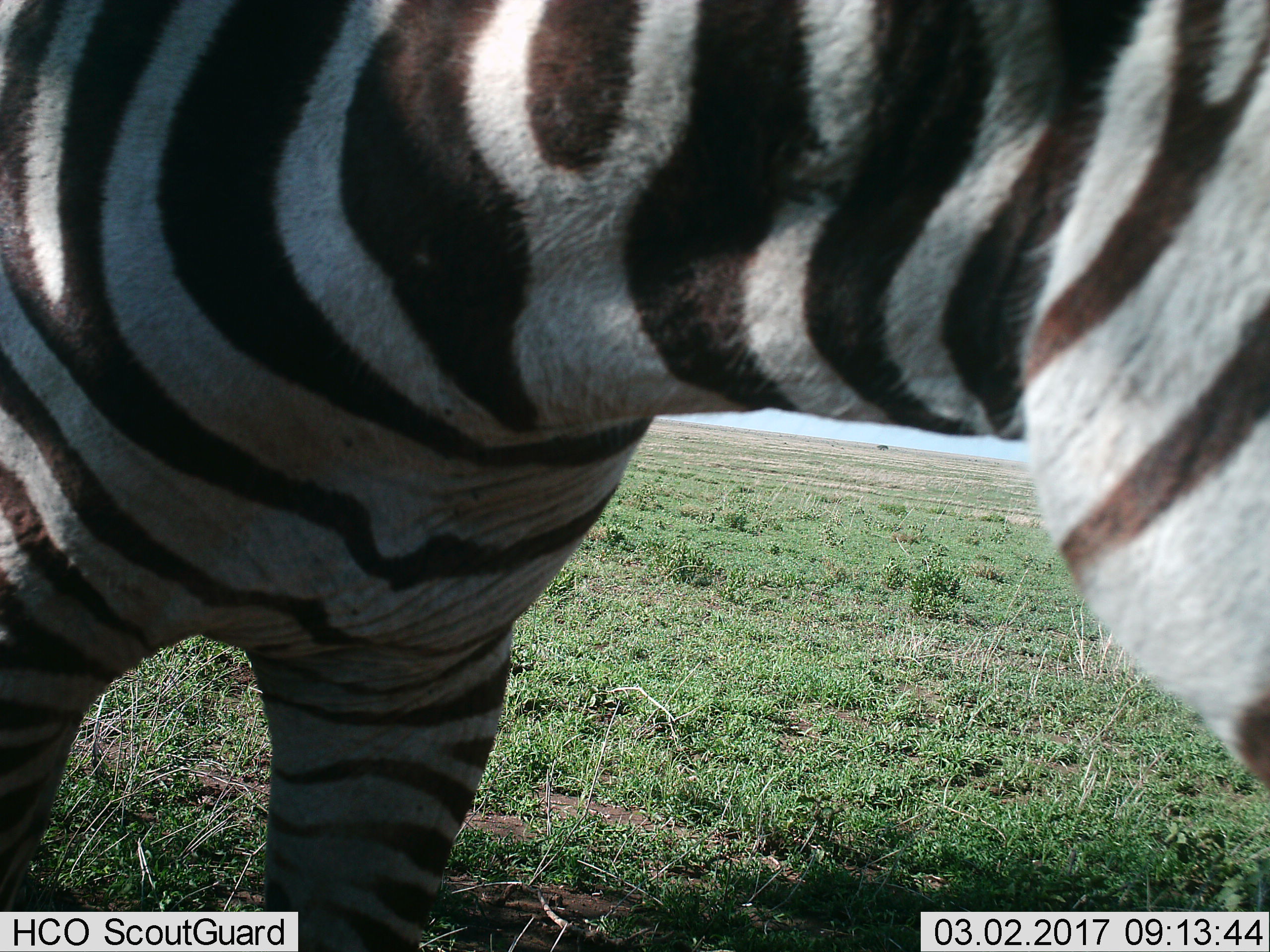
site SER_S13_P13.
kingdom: Animalia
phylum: Chordata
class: Mammalia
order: Perissodactyla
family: Equidae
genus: Equus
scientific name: Equus quagga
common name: plains zebra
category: zebraplains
Zebraplains (plains zebra) (Equus quagga), count 1. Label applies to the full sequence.